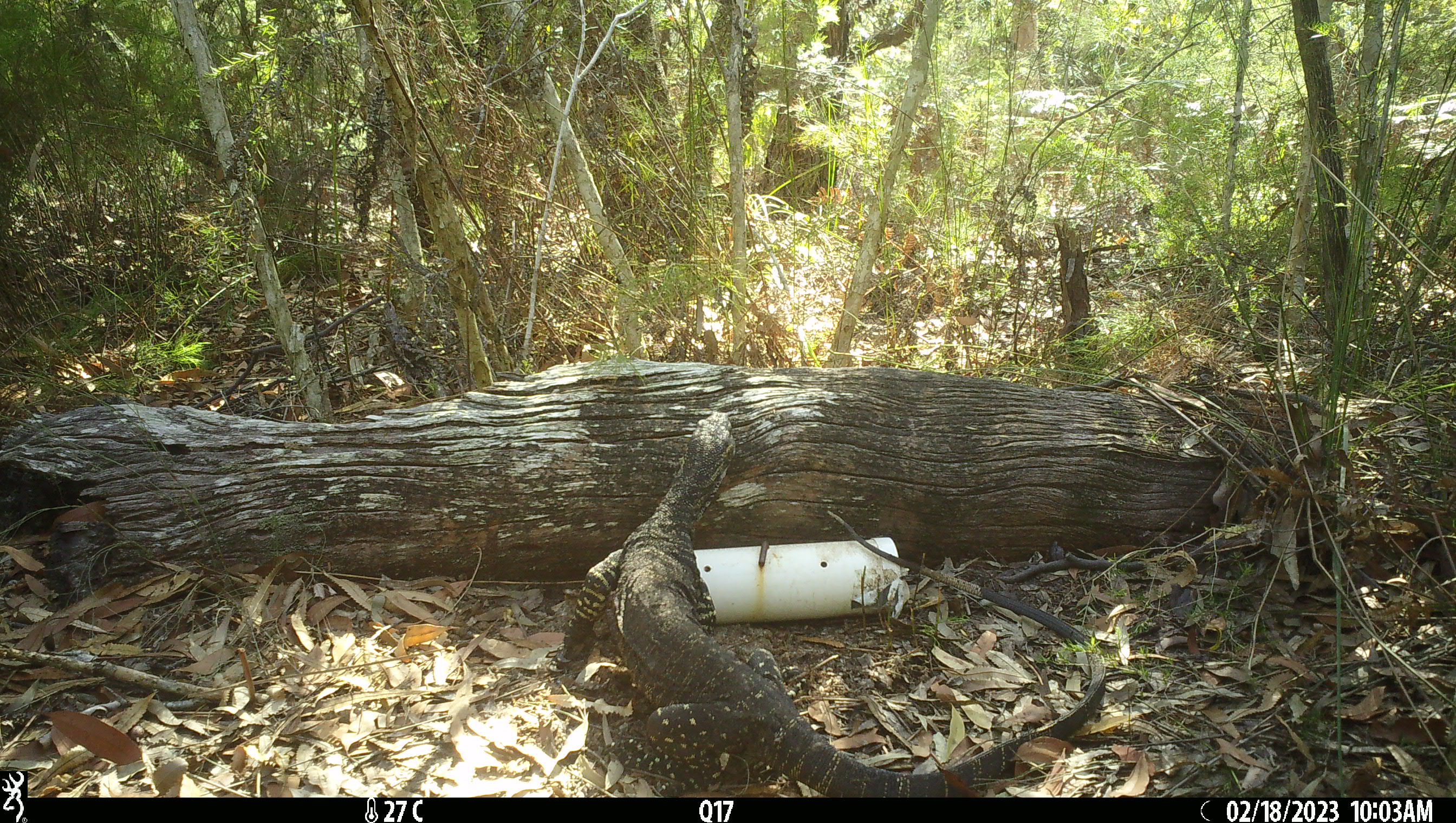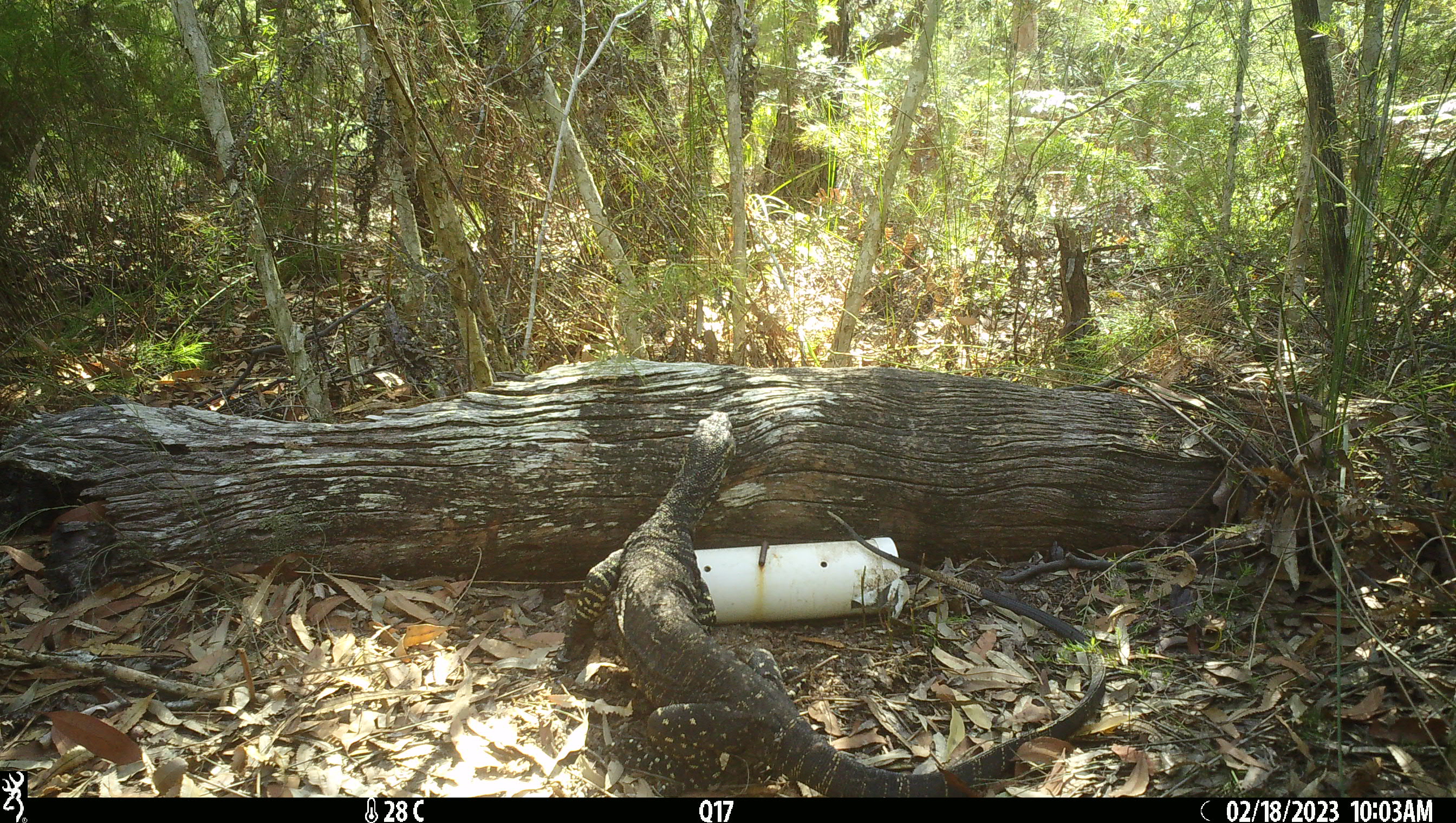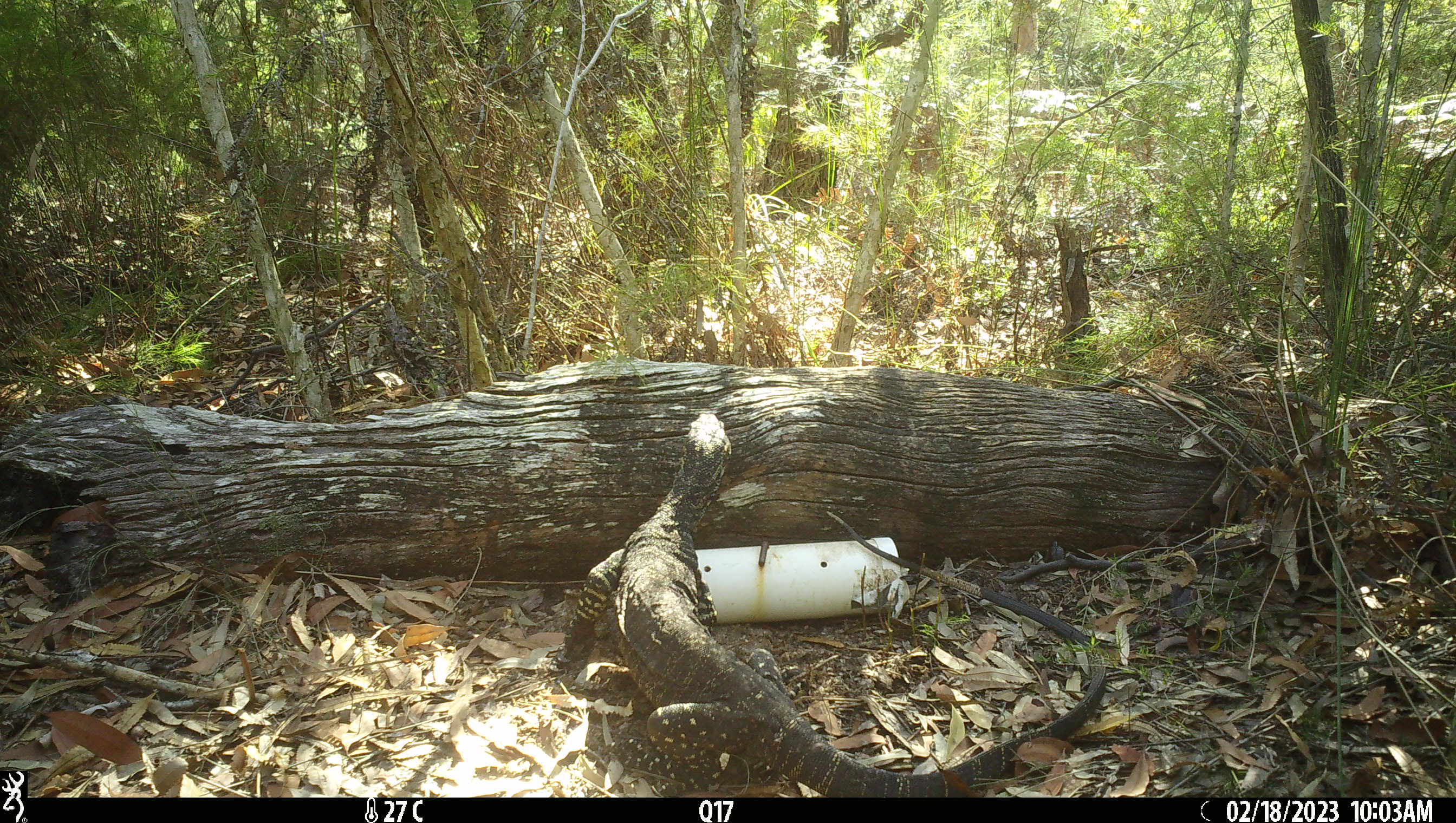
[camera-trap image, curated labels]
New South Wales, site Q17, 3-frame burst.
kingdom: Animalia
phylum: Chordata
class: Reptilia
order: Squamata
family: Varanidae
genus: Varanus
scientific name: Varanus varius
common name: lace monitor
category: goanna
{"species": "goanna (lace monitor) (Varanus varius)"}